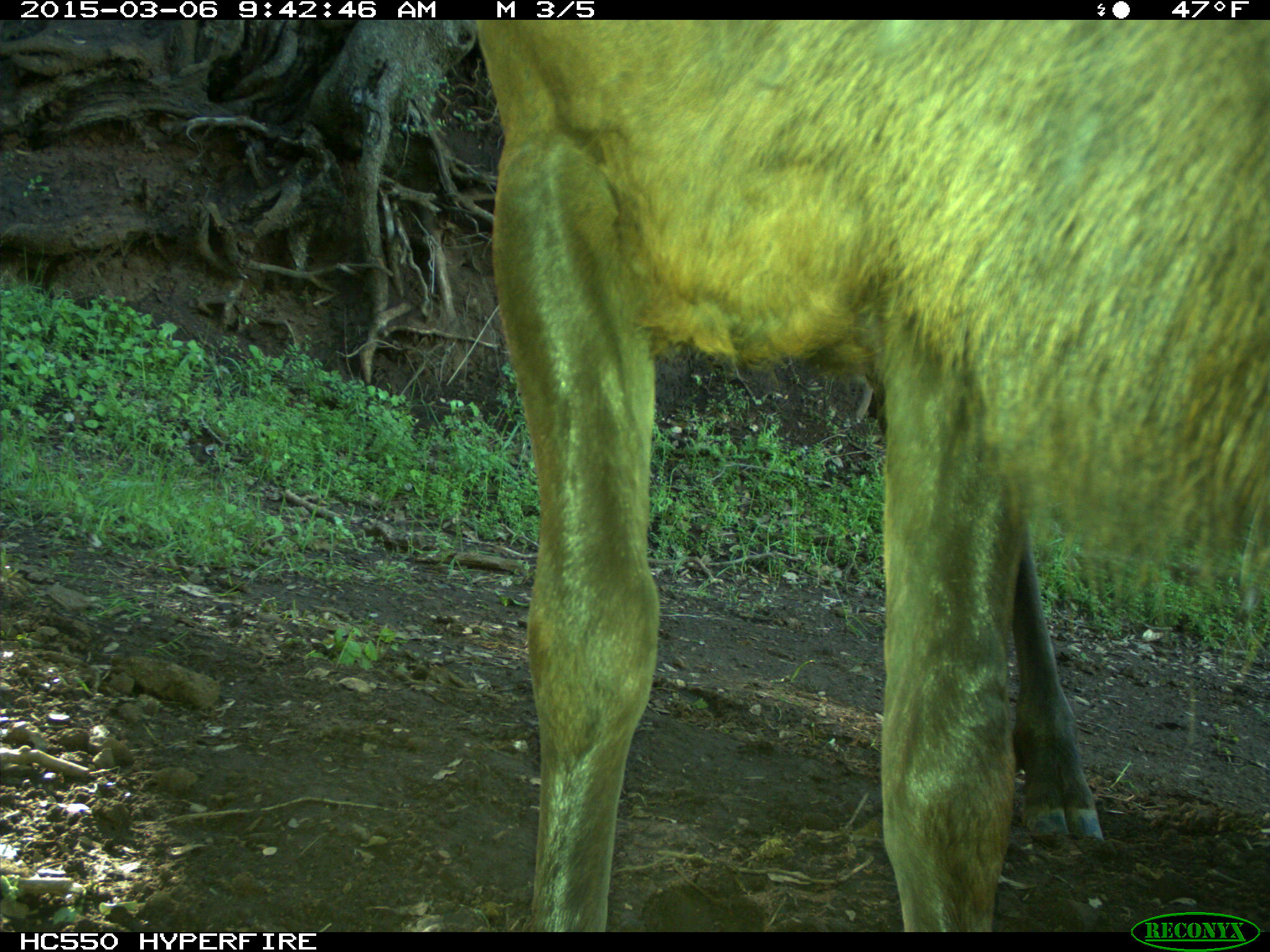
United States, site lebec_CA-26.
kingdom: Animalia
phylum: Chordata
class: Mammalia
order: Artiodactyla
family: Cervidae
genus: Cervus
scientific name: Cervus canadensis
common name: elk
Cervus canadensis (elk).